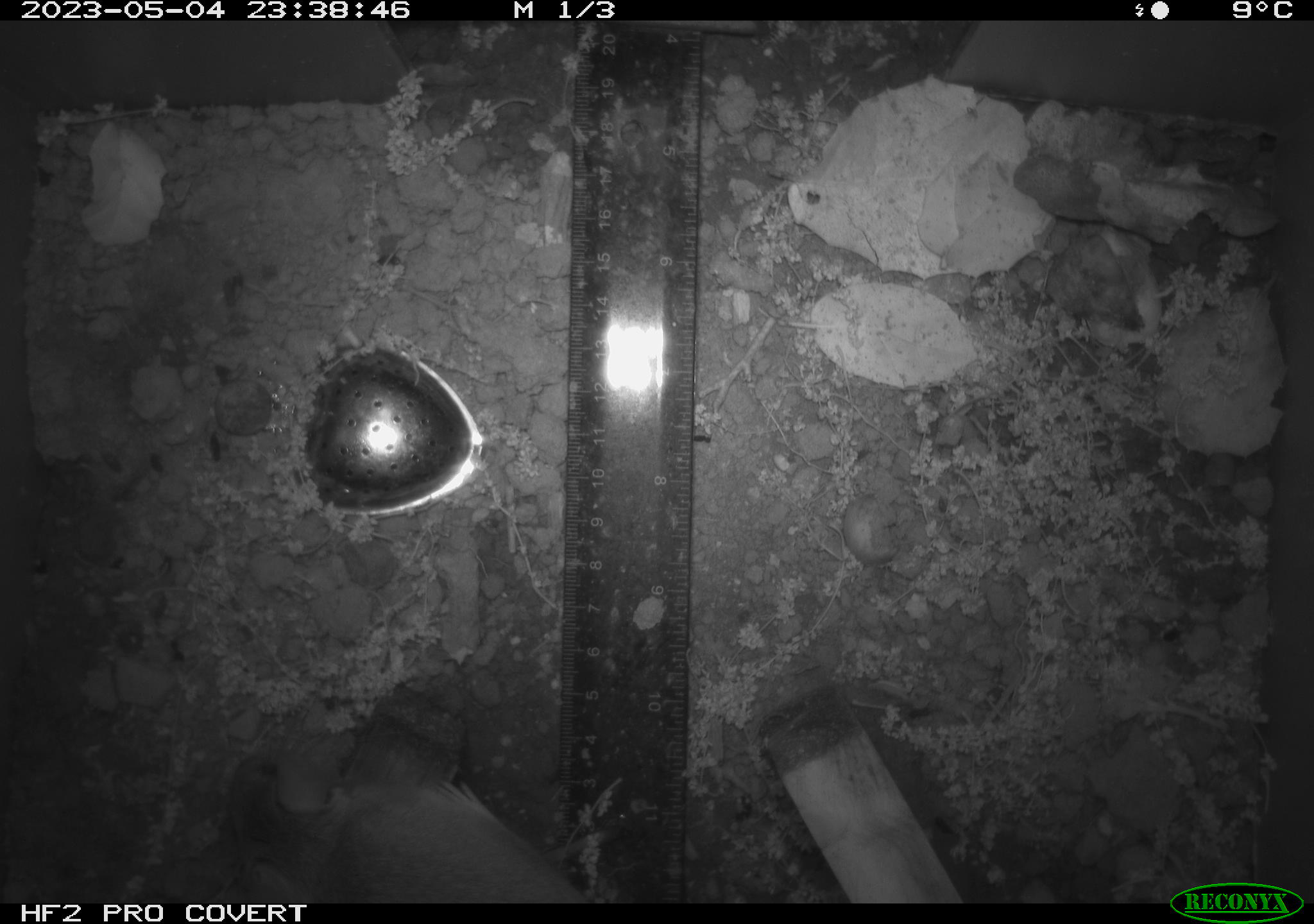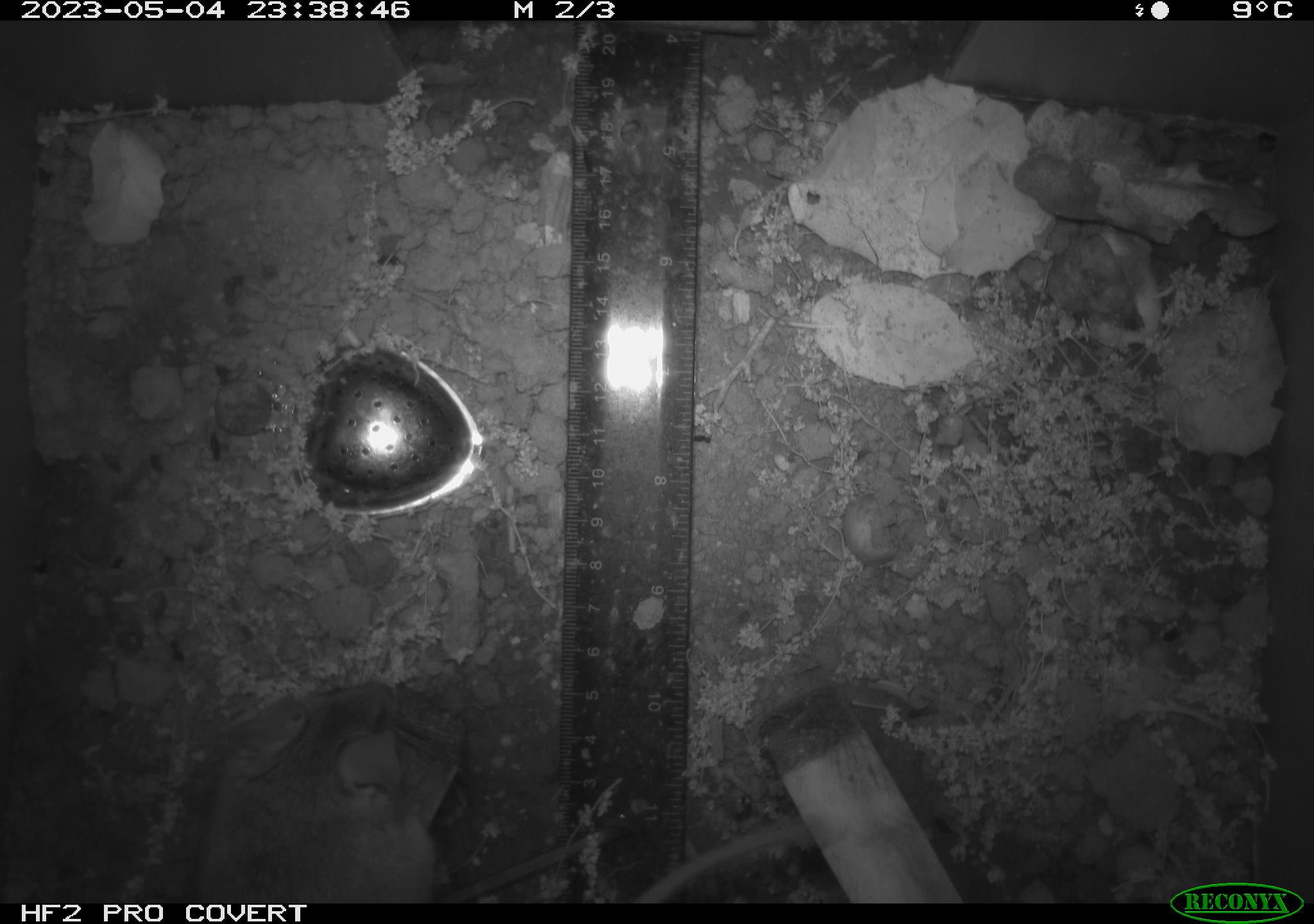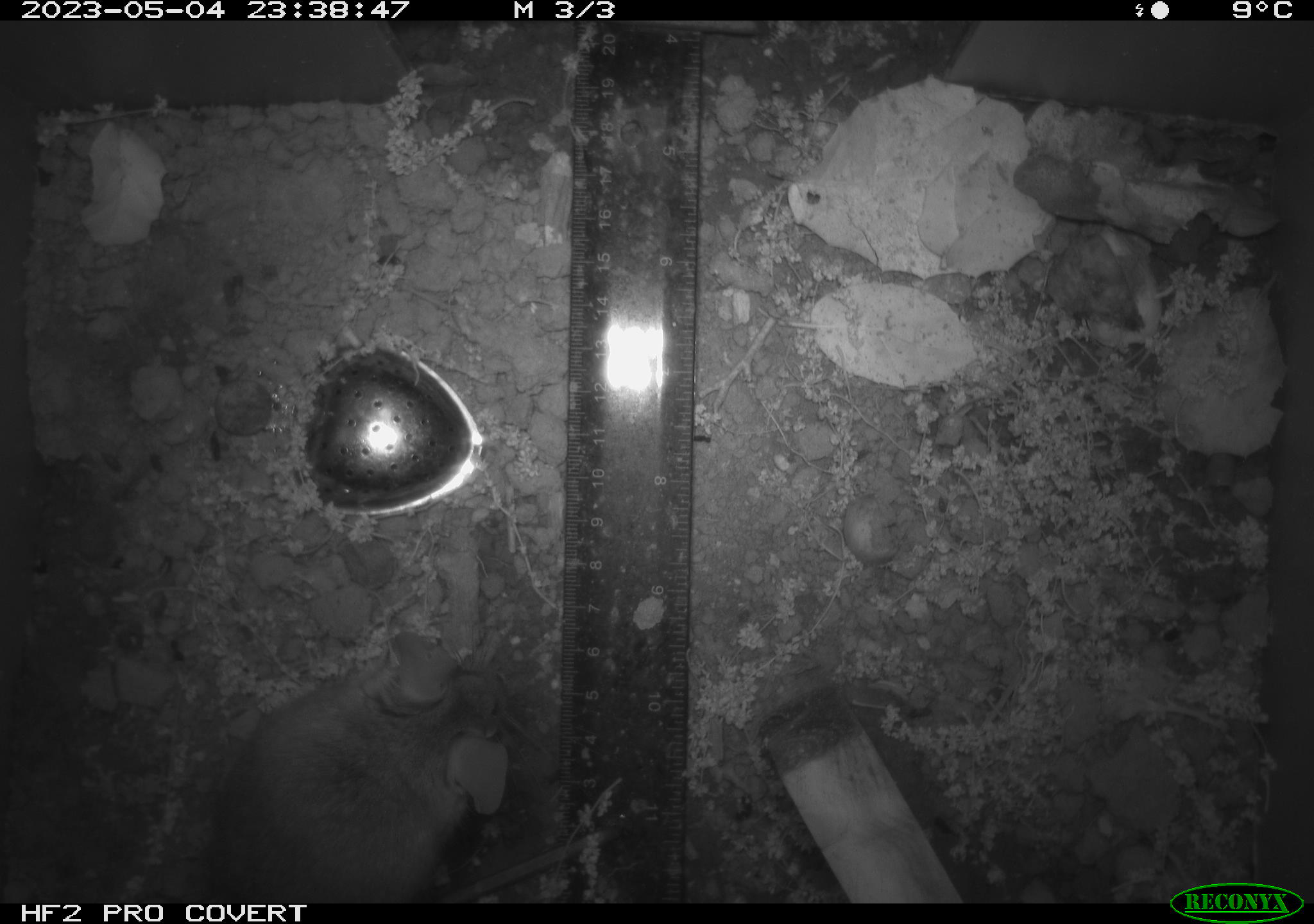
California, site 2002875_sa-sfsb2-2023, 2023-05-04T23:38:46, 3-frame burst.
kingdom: Animalia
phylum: Chordata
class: Mammalia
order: Rodentia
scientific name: Rodentia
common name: mouse species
Mouse species (Rodentia).